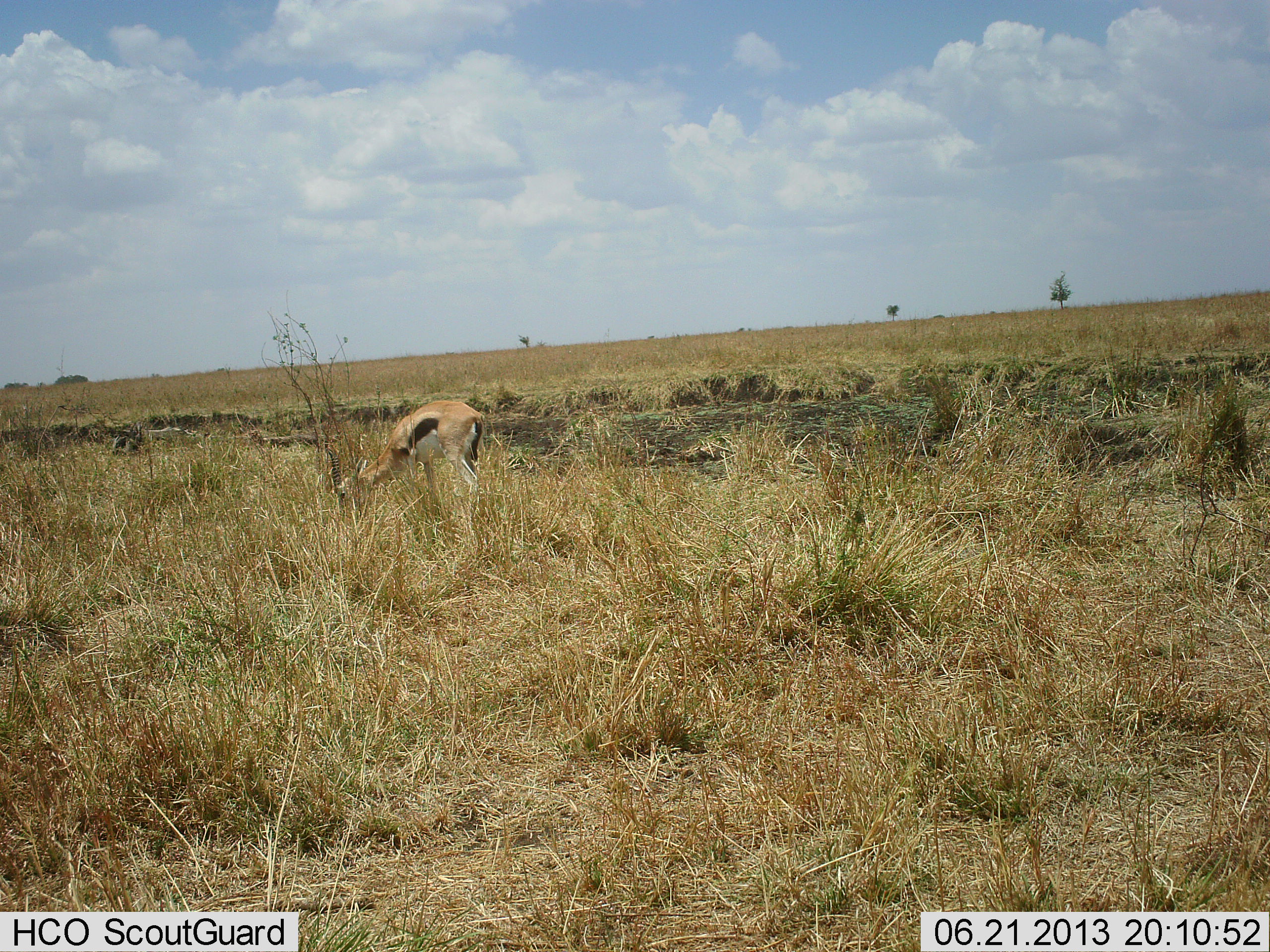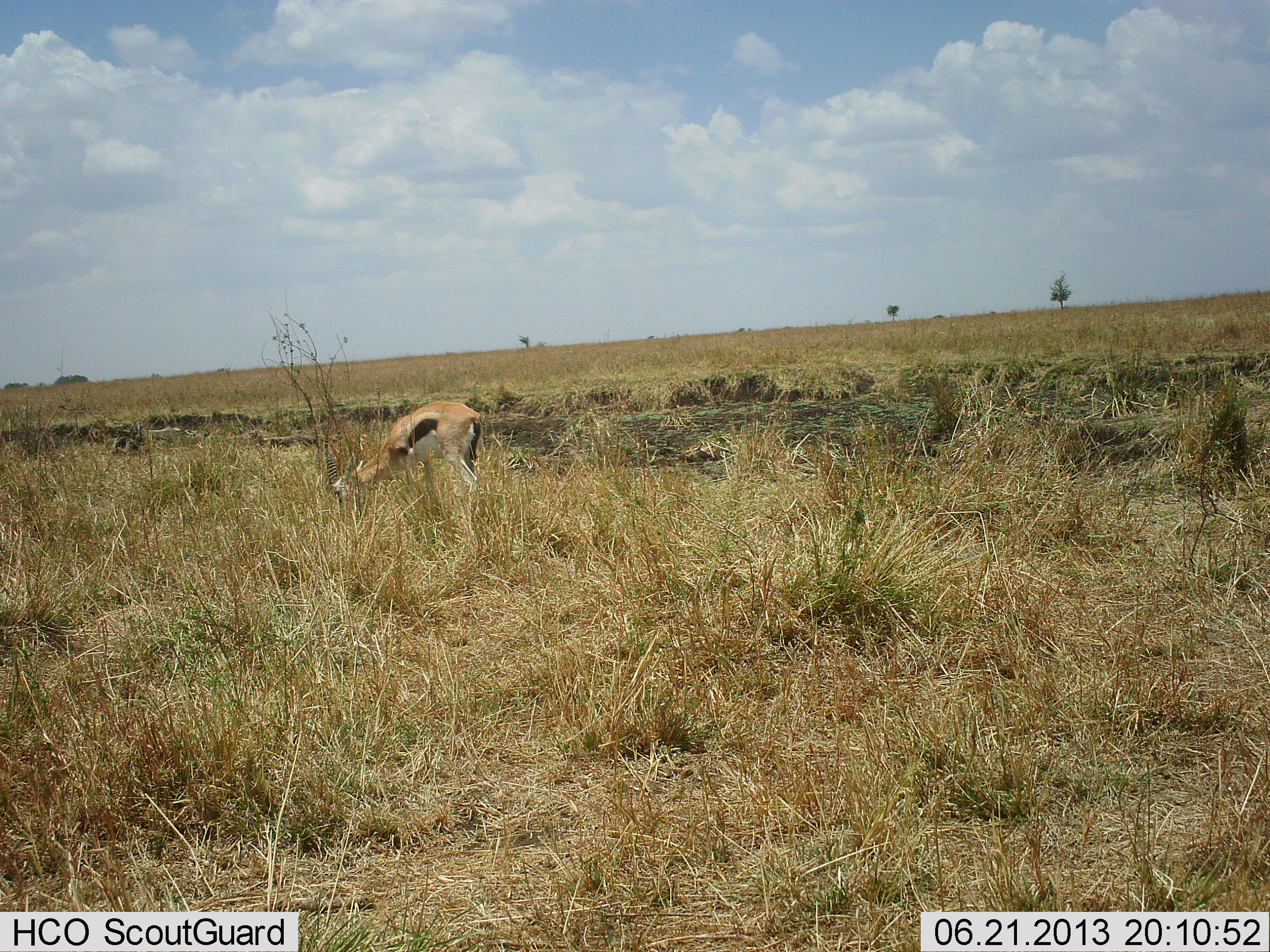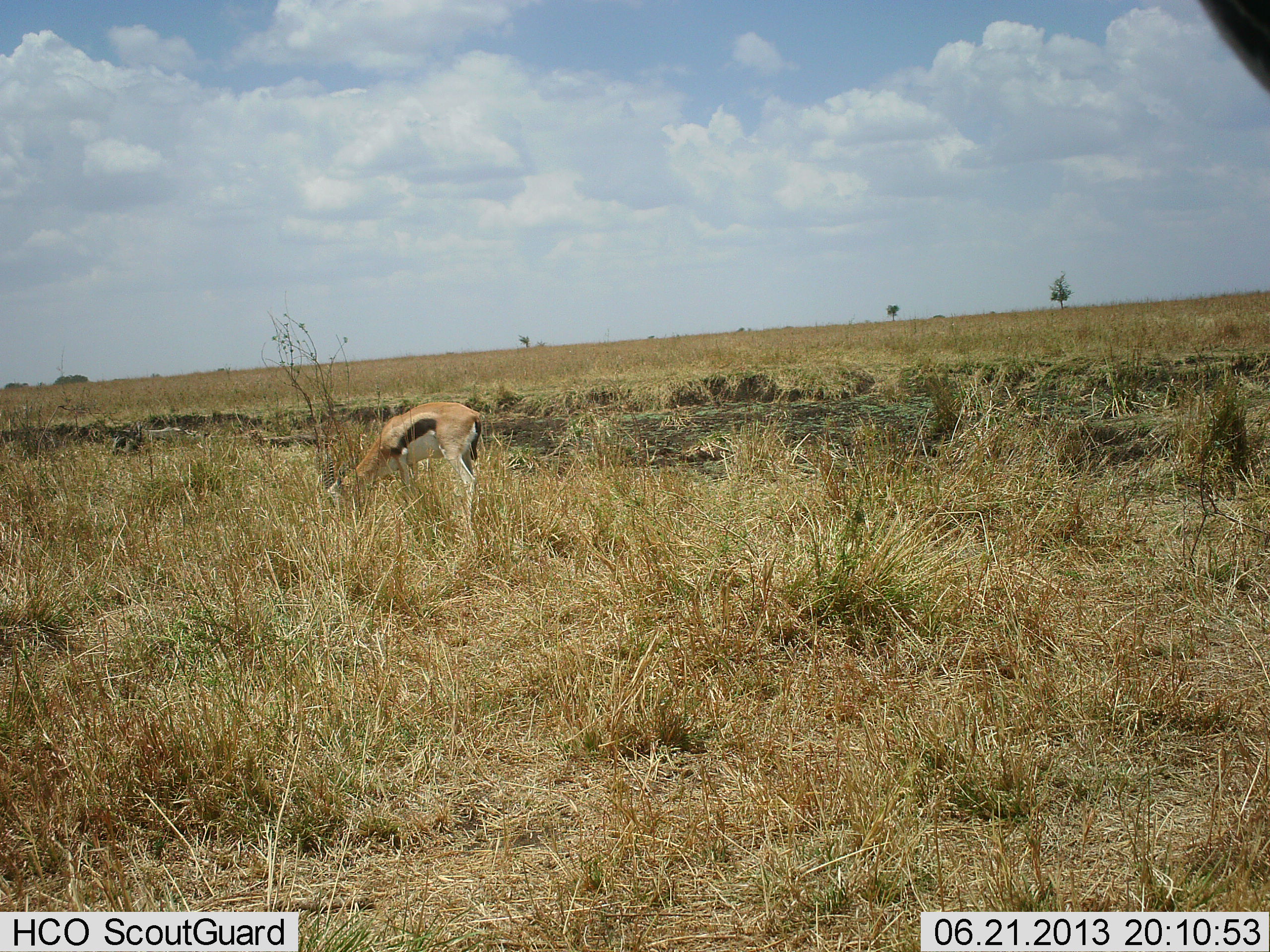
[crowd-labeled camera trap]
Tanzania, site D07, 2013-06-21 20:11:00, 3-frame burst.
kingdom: Animalia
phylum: Chordata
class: Mammalia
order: Artiodactyla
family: Bovidae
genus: Eudorcas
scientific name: Eudorcas thomsonii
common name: thomson's gazelle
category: gazellethomsons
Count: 1.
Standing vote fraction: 29%.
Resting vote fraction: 0%.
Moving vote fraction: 5%.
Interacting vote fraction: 0%.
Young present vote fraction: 0%.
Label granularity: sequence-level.